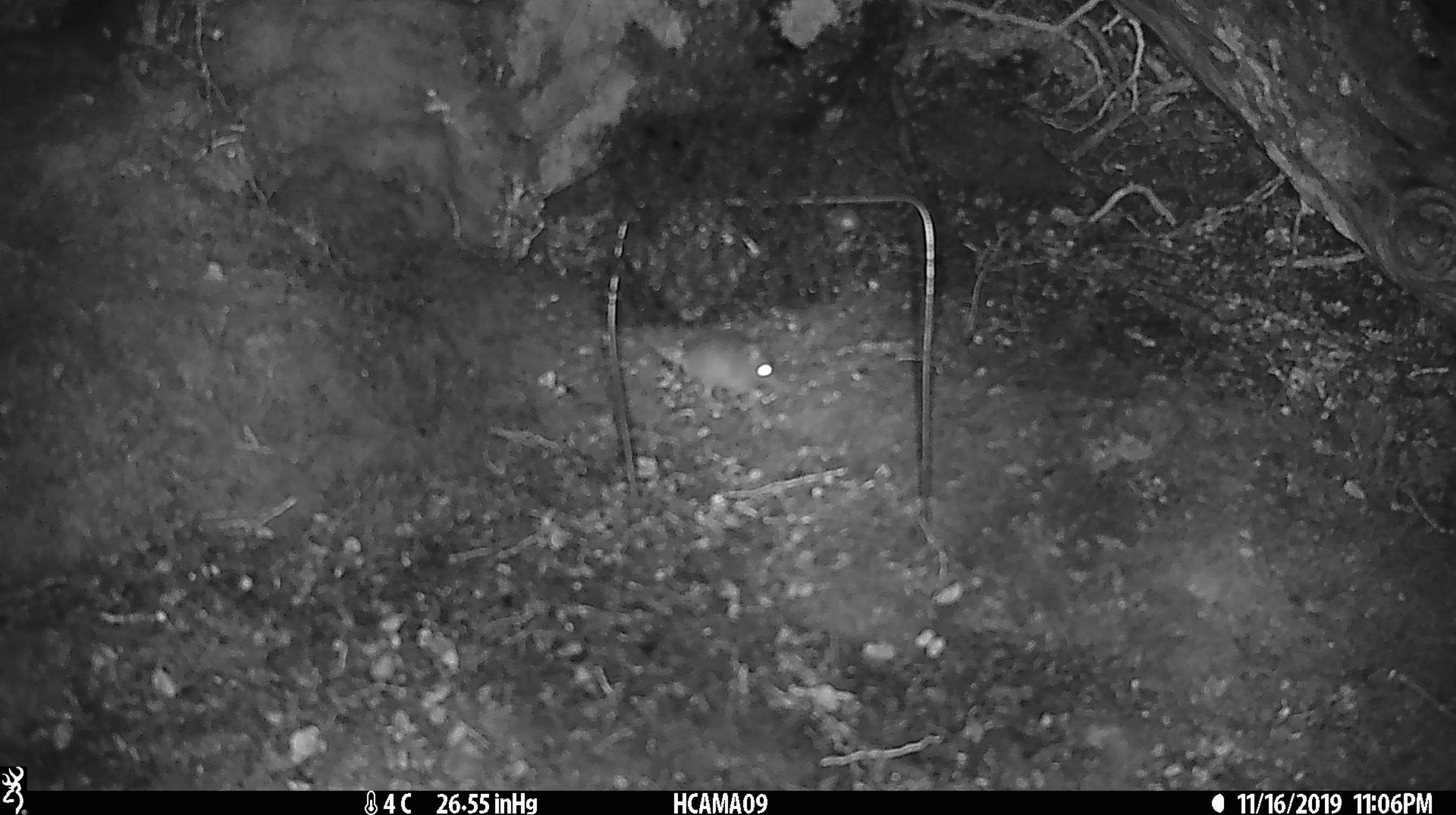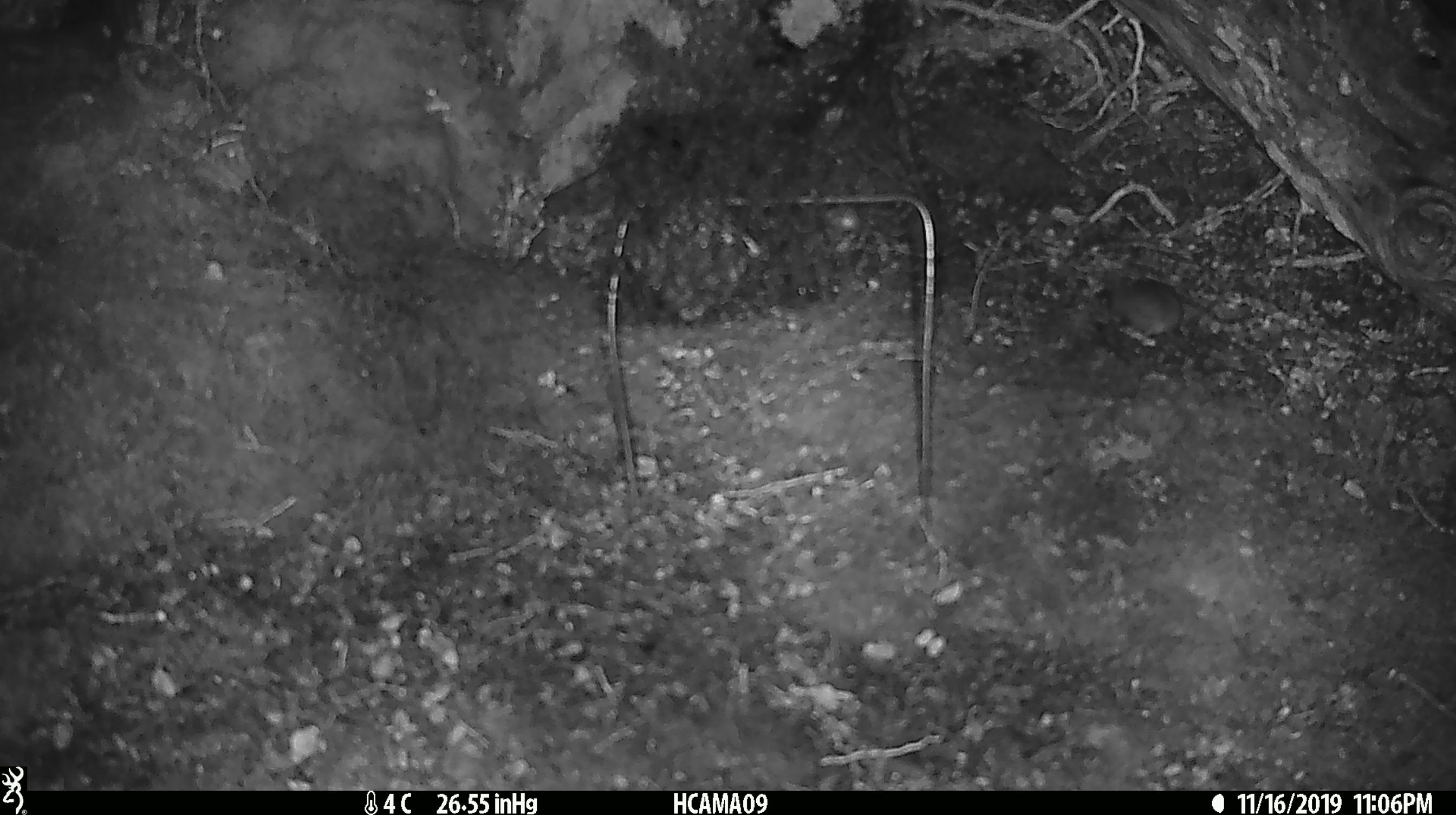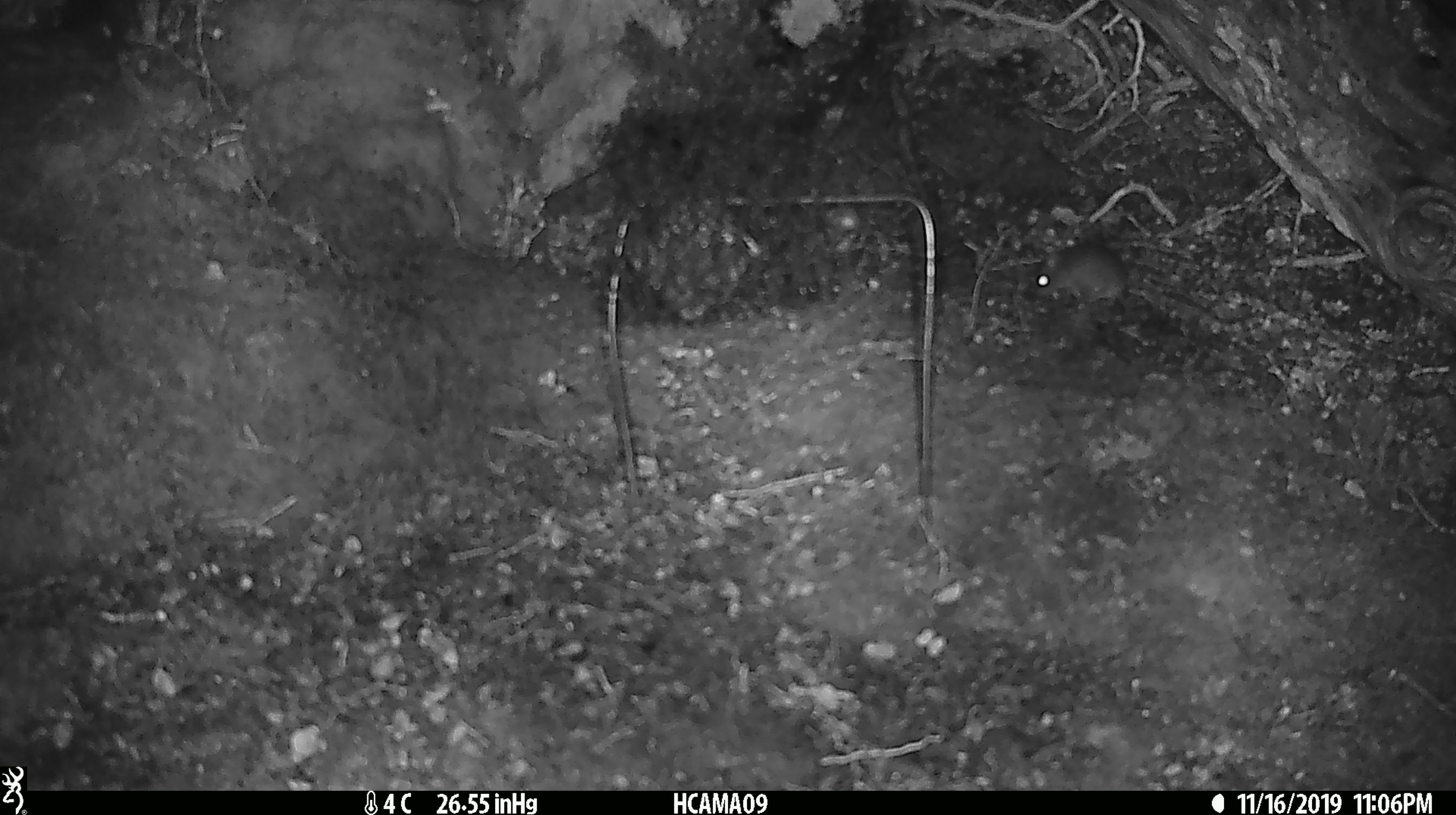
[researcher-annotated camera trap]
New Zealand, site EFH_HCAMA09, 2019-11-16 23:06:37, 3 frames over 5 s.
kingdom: Animalia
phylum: Chordata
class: Mammalia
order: Rodentia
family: Muridae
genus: Mus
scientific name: Mus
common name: mouse